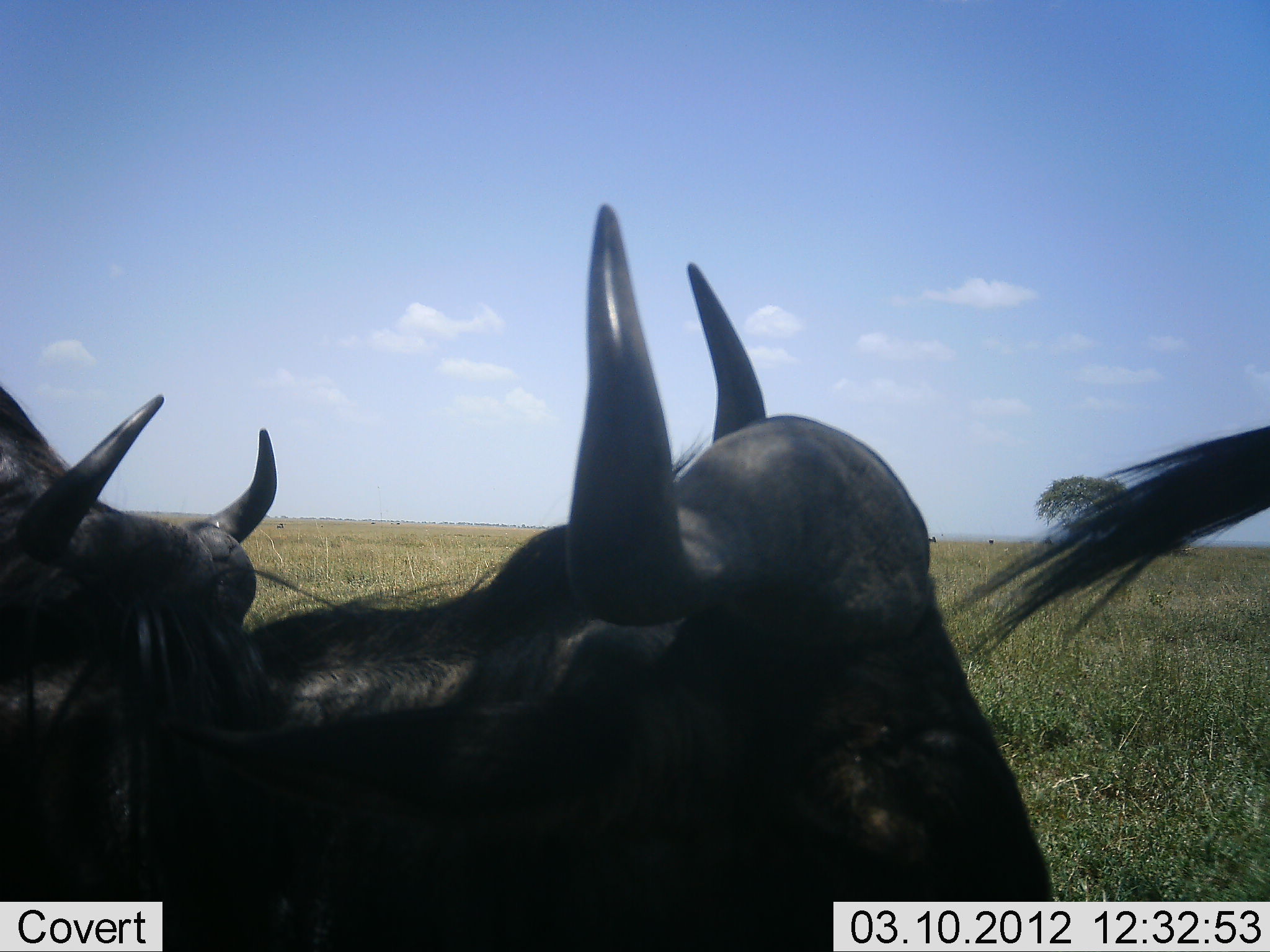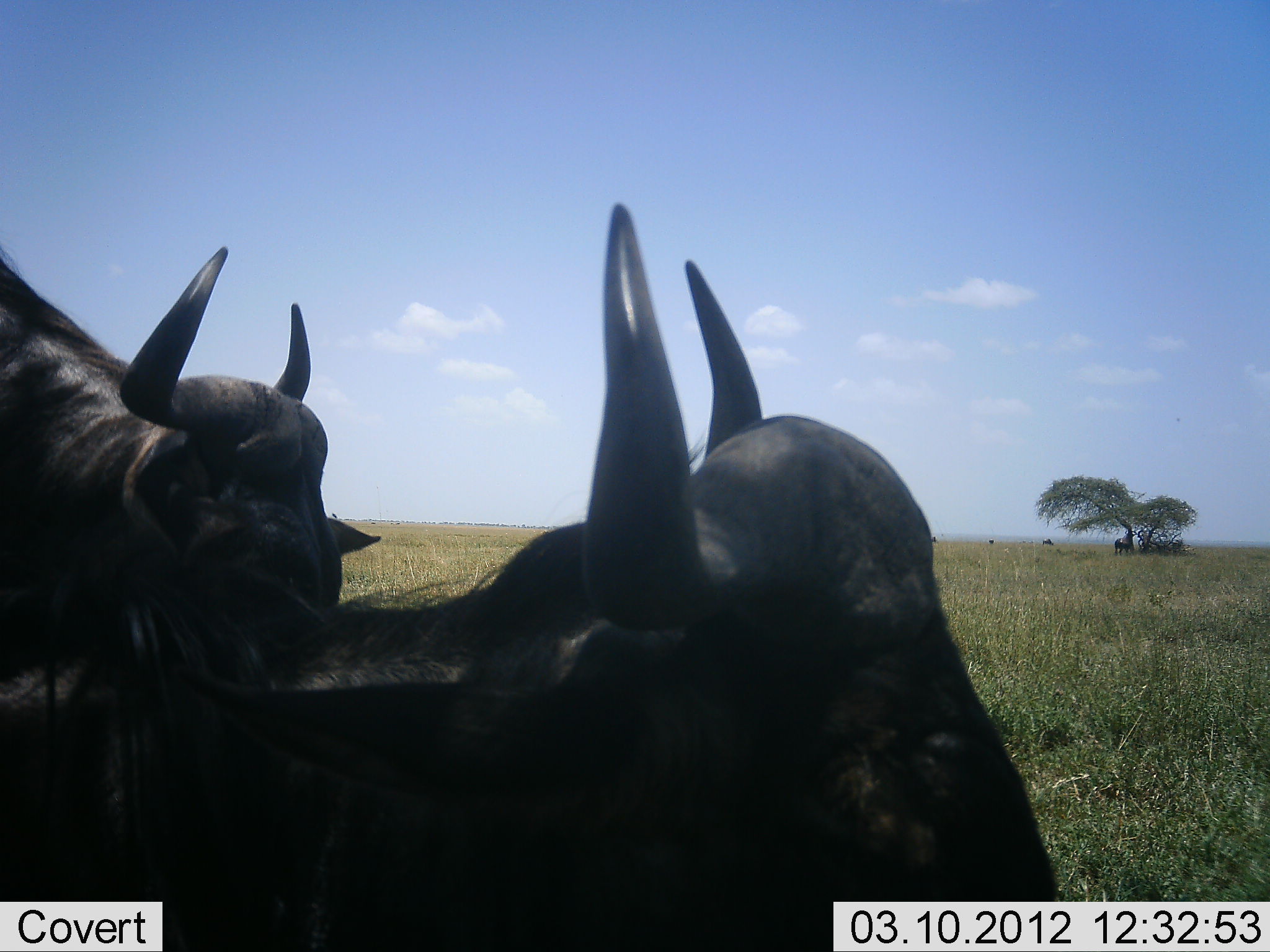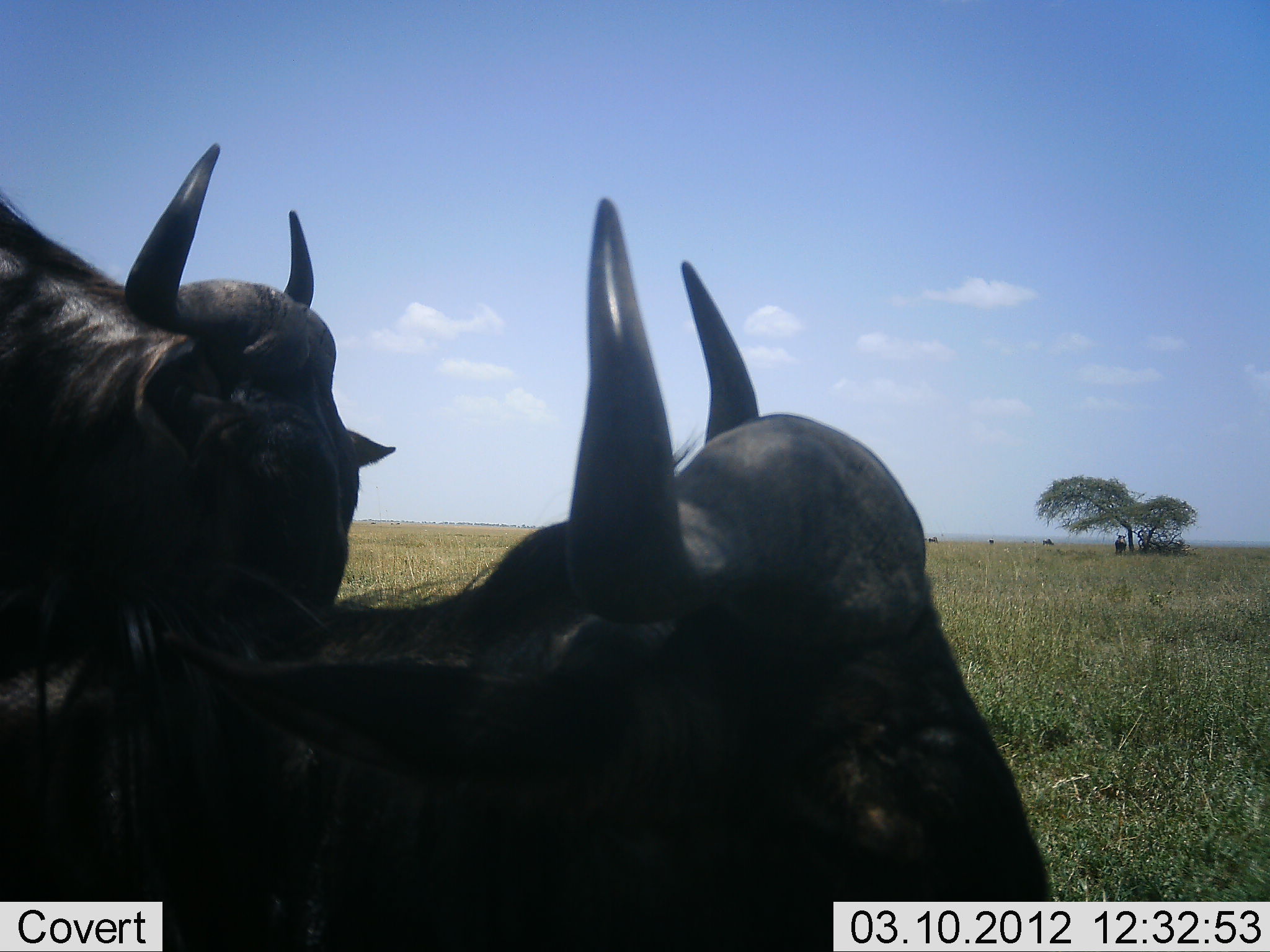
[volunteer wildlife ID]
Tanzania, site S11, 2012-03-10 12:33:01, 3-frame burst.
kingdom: Animalia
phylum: Chordata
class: Mammalia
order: Artiodactyla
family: Bovidae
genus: Connochaetes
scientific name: Connochaetes taurinus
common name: blue wildebeest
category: wildebeest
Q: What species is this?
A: Wildebeest (blue wildebeest) (Connochaetes taurinus).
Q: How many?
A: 3.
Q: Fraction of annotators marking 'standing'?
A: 75%.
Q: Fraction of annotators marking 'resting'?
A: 67%.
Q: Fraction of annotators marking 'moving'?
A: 8%.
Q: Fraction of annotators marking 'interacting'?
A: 0%.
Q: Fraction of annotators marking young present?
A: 0%.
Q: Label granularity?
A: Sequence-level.